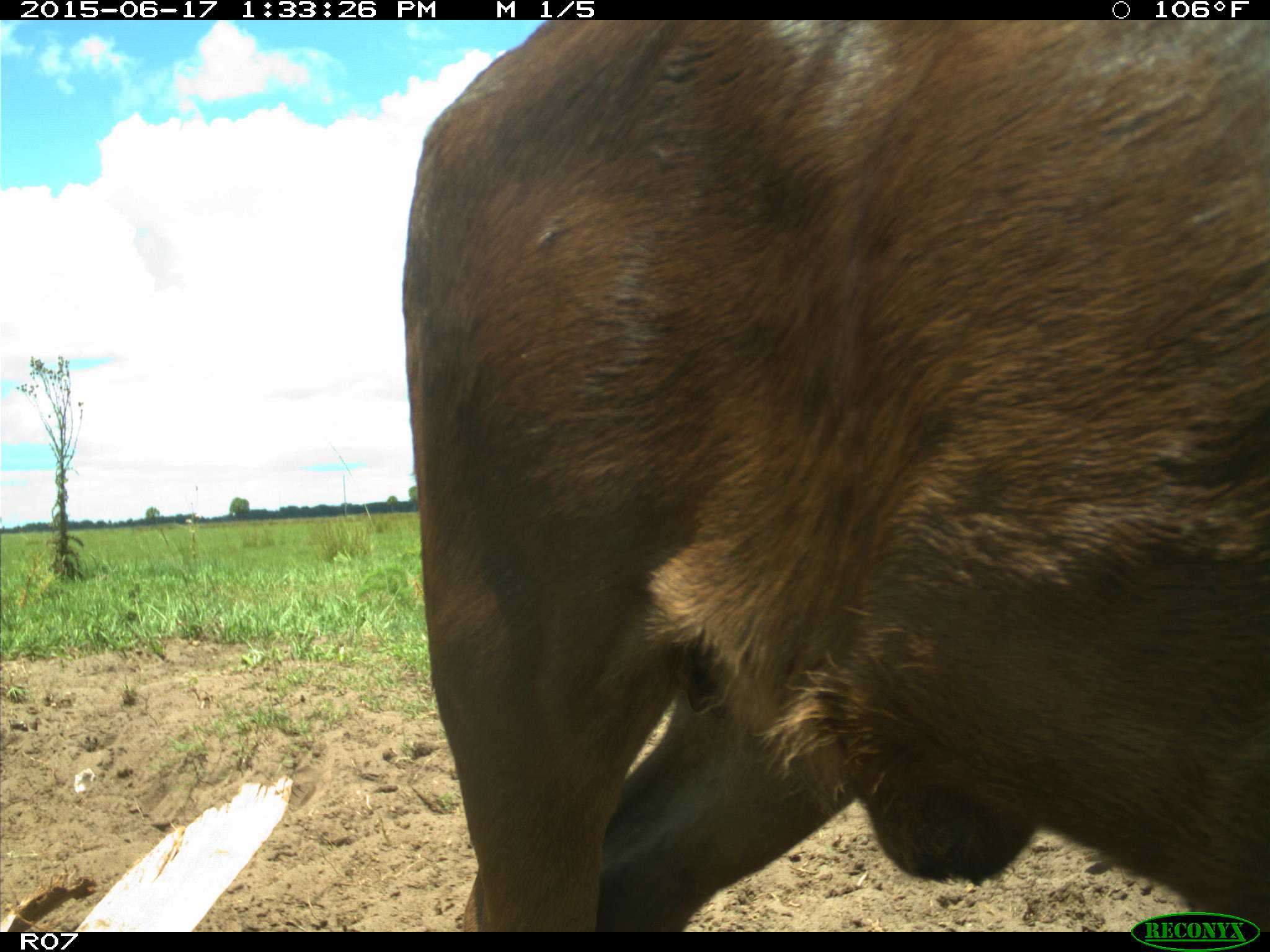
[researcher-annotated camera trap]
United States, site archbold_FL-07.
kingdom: Animalia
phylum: Chordata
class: Mammalia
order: Artiodactyla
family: Bovidae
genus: Bos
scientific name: Bos taurus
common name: domestic cow